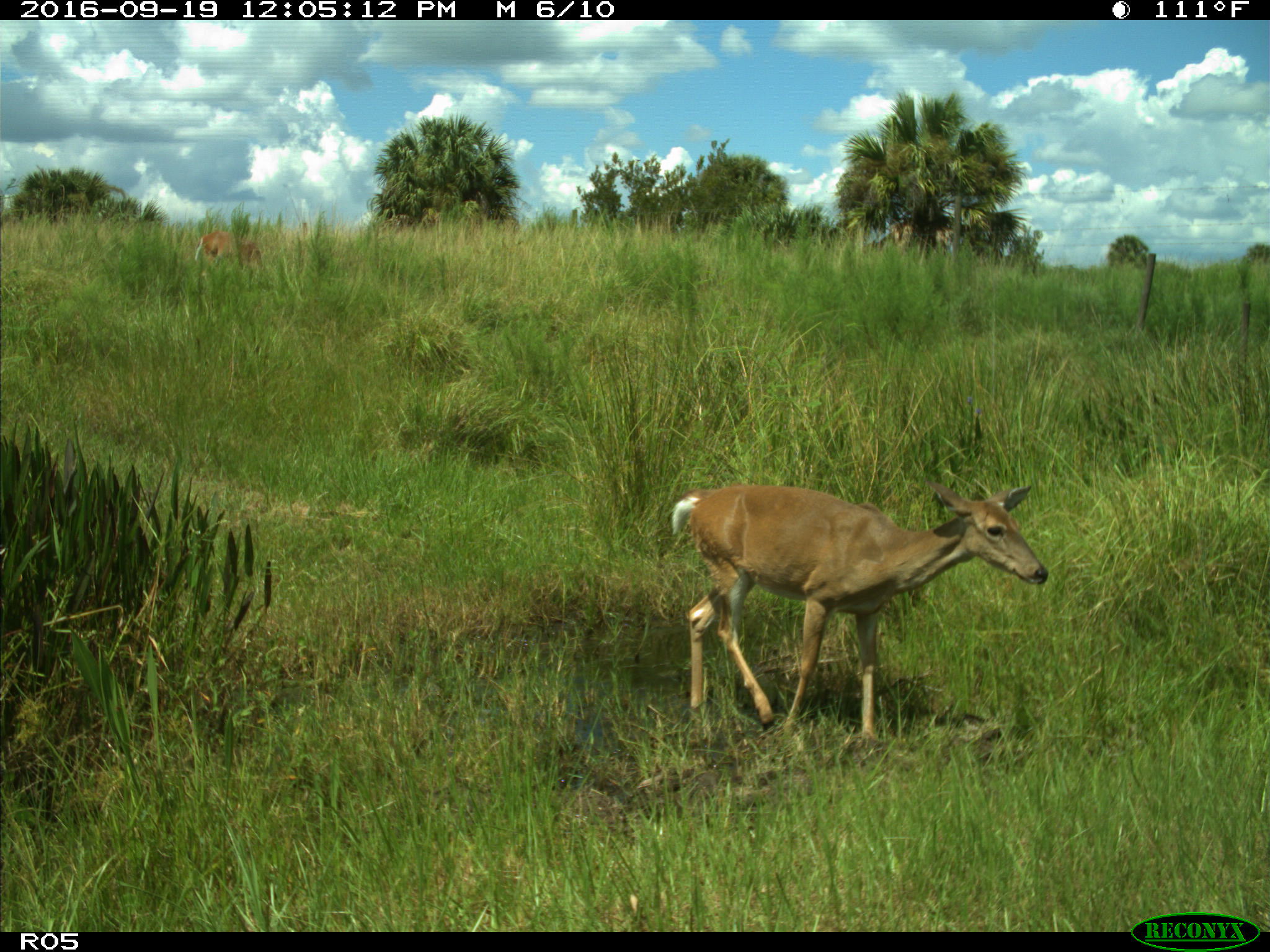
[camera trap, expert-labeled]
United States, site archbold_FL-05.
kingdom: Animalia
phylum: Chordata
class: Mammalia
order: Artiodactyla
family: Cervidae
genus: Odocoileus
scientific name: Odocoileus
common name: deer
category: unidentified deer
Unidentified deer (deer) (Odocoileus).